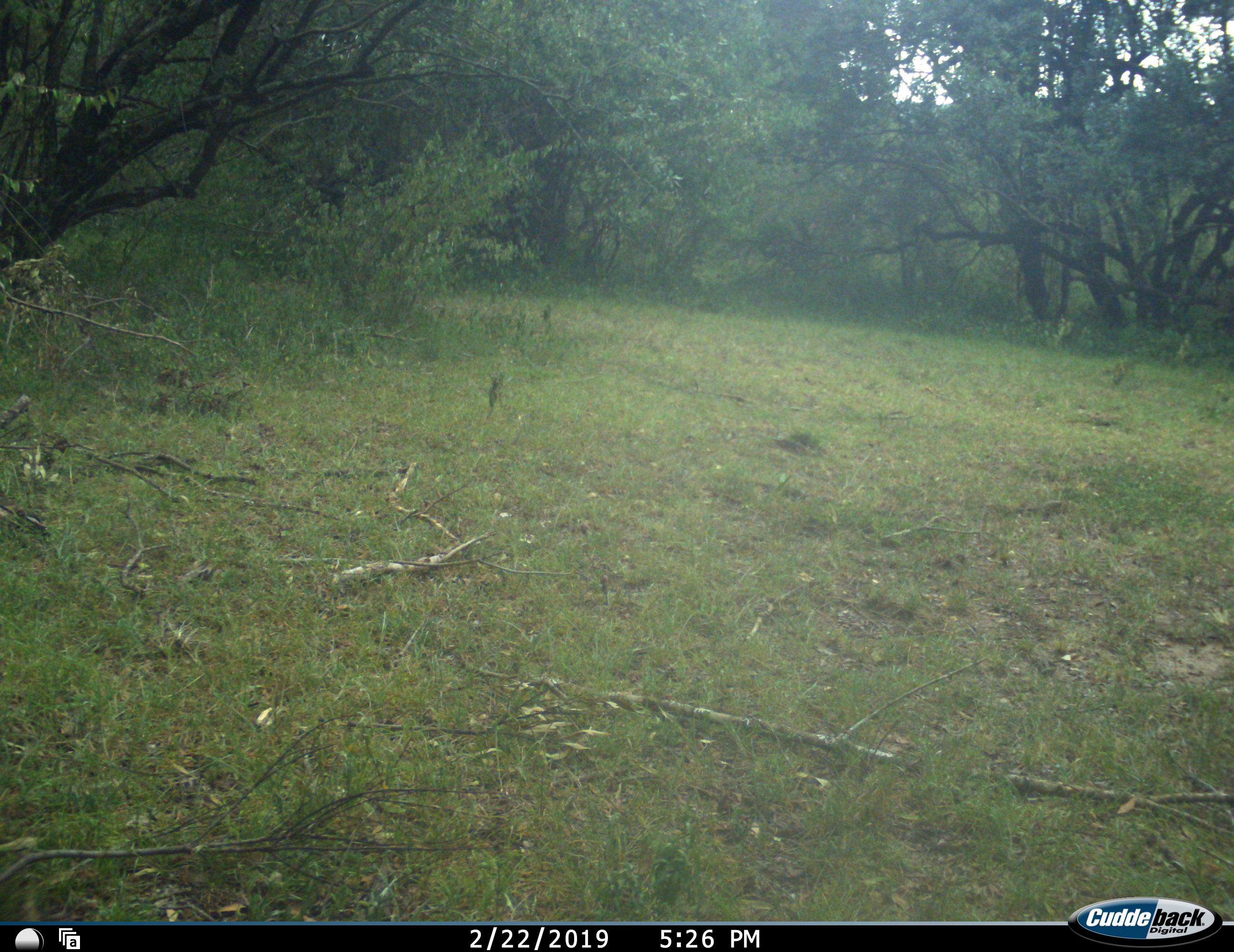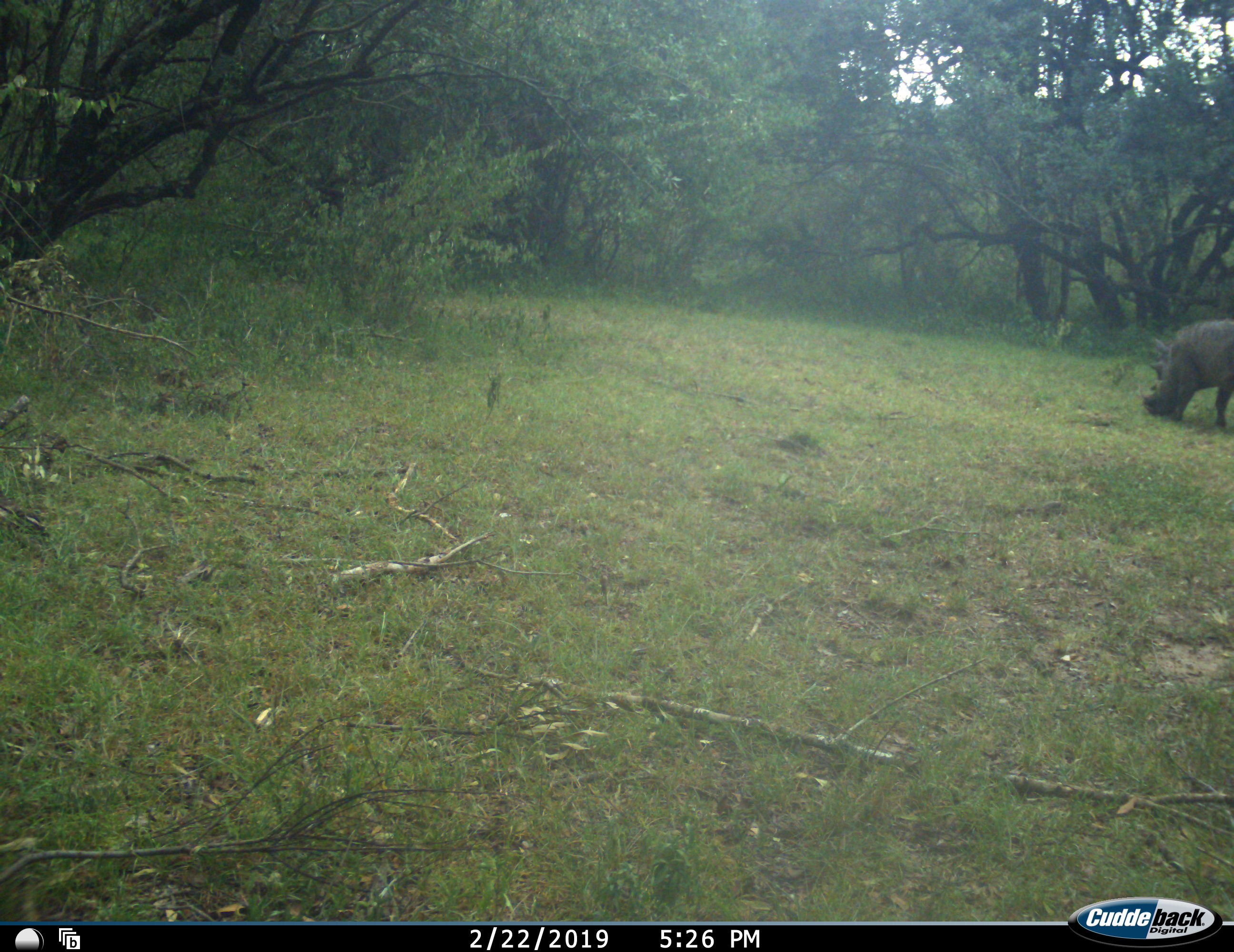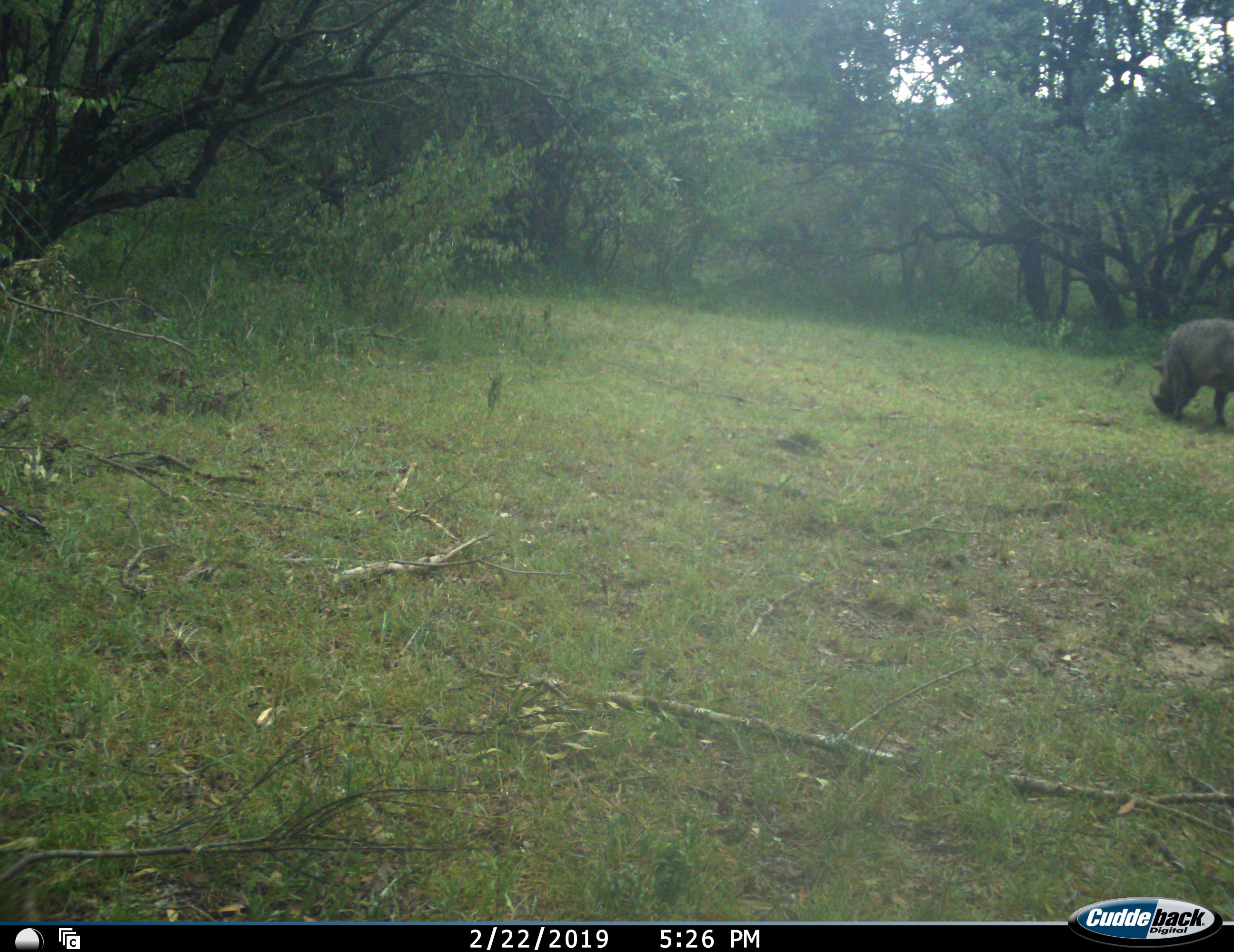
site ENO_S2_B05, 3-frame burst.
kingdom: Animalia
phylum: Chordata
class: Mammalia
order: Artiodactyla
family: Suidae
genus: Phacochoerus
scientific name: Phacochoerus africanus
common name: warthog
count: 1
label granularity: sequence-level